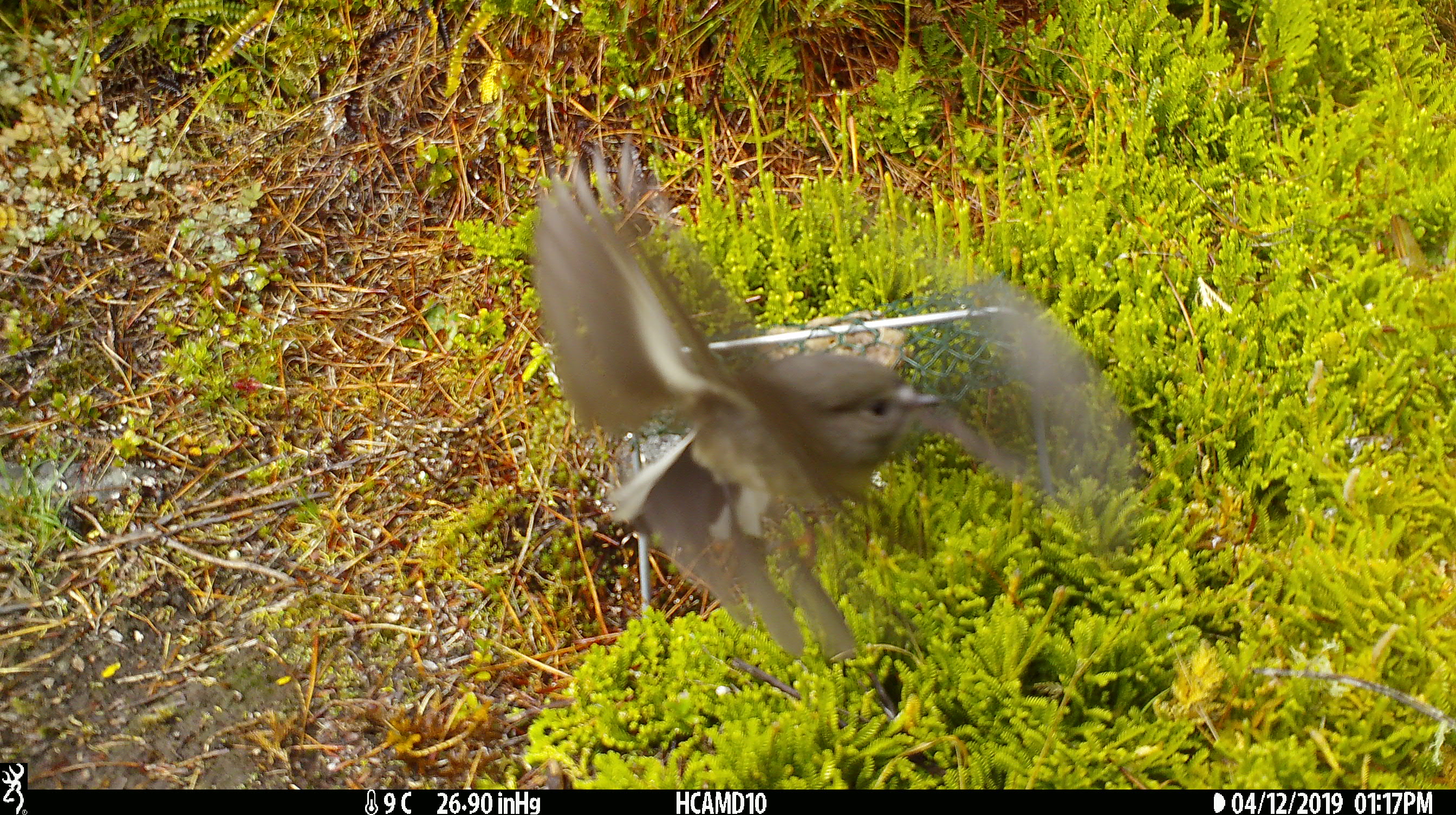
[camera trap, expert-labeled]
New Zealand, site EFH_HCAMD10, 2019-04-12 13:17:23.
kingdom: Animalia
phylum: Chordata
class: Aves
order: Passeriformes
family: Petroicidae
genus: Petroica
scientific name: Petroica australis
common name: new zealand robin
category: robin